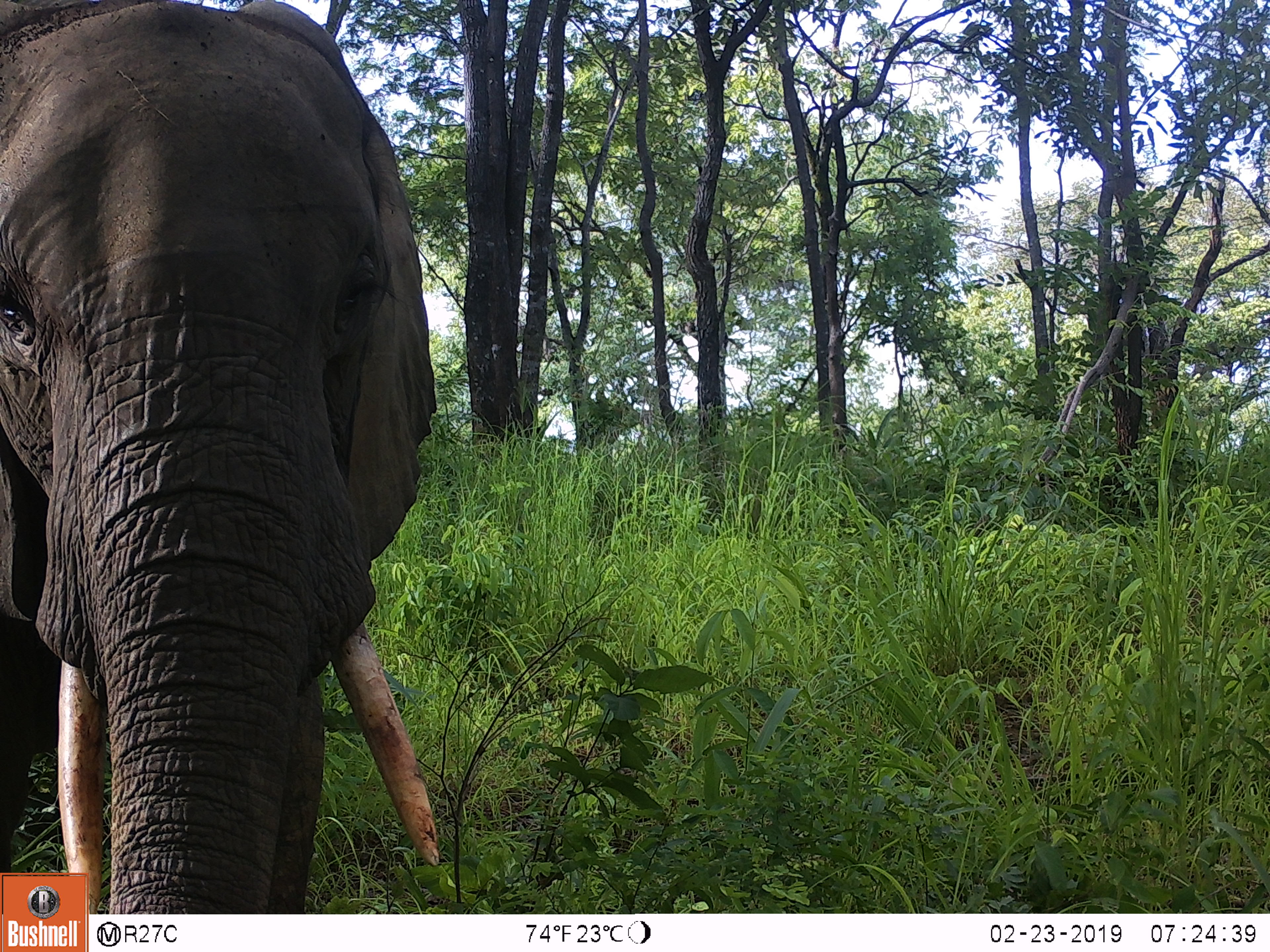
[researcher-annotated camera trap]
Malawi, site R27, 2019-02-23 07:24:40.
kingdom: Animalia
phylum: Chordata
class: Mammalia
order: Proboscidea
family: Elephantidae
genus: Loxodonta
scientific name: Loxodonta africana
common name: african savanna elephant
African savanna elephant (Loxodonta africana), count 1.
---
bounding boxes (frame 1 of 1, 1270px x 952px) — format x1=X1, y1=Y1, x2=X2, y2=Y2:
african savanna elephant: x1=2, y1=0, x2=467, y2=869